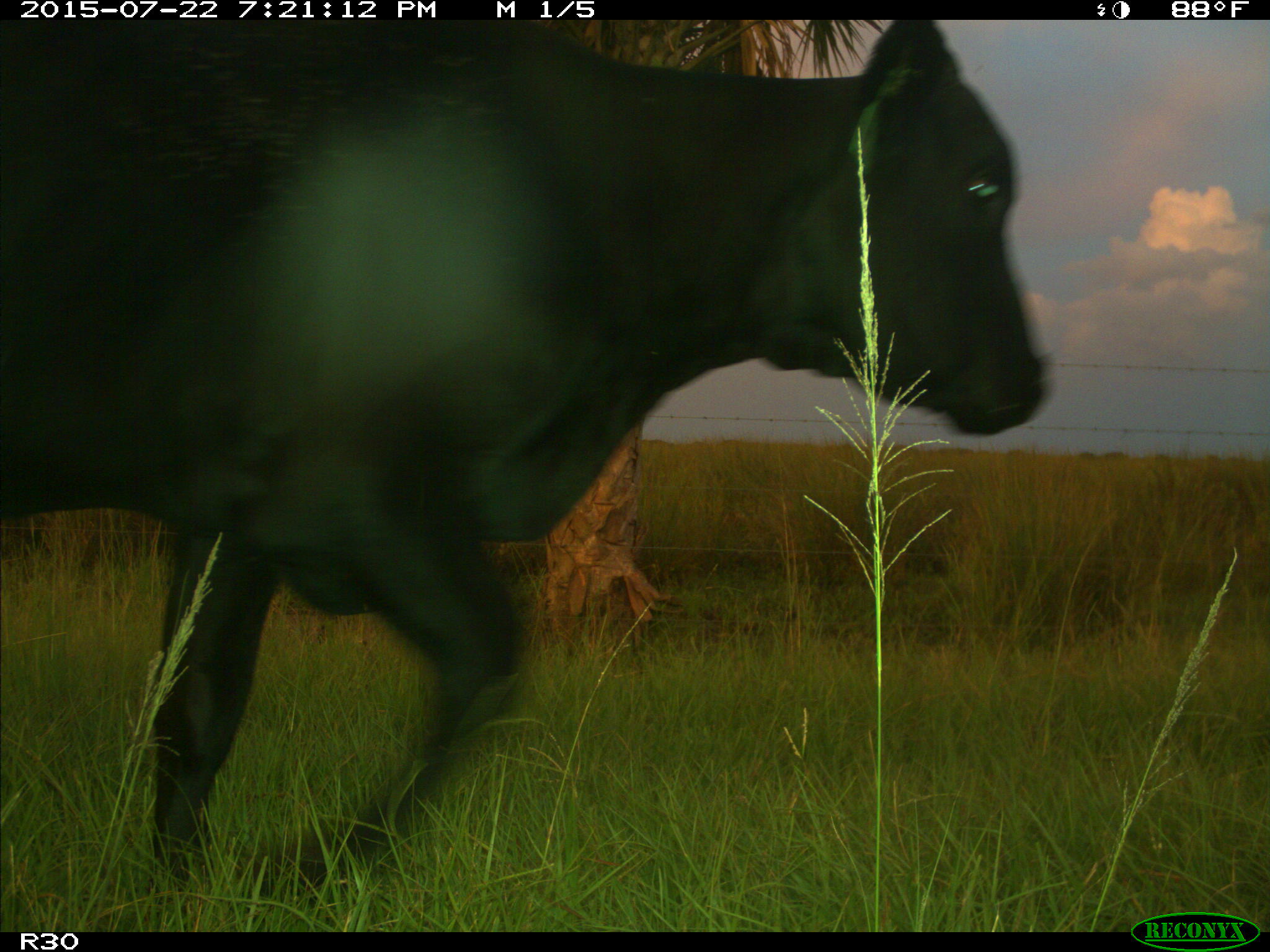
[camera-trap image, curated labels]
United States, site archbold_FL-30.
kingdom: Animalia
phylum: Chordata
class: Mammalia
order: Artiodactyla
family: Bovidae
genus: Bos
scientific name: Bos taurus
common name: domestic cow